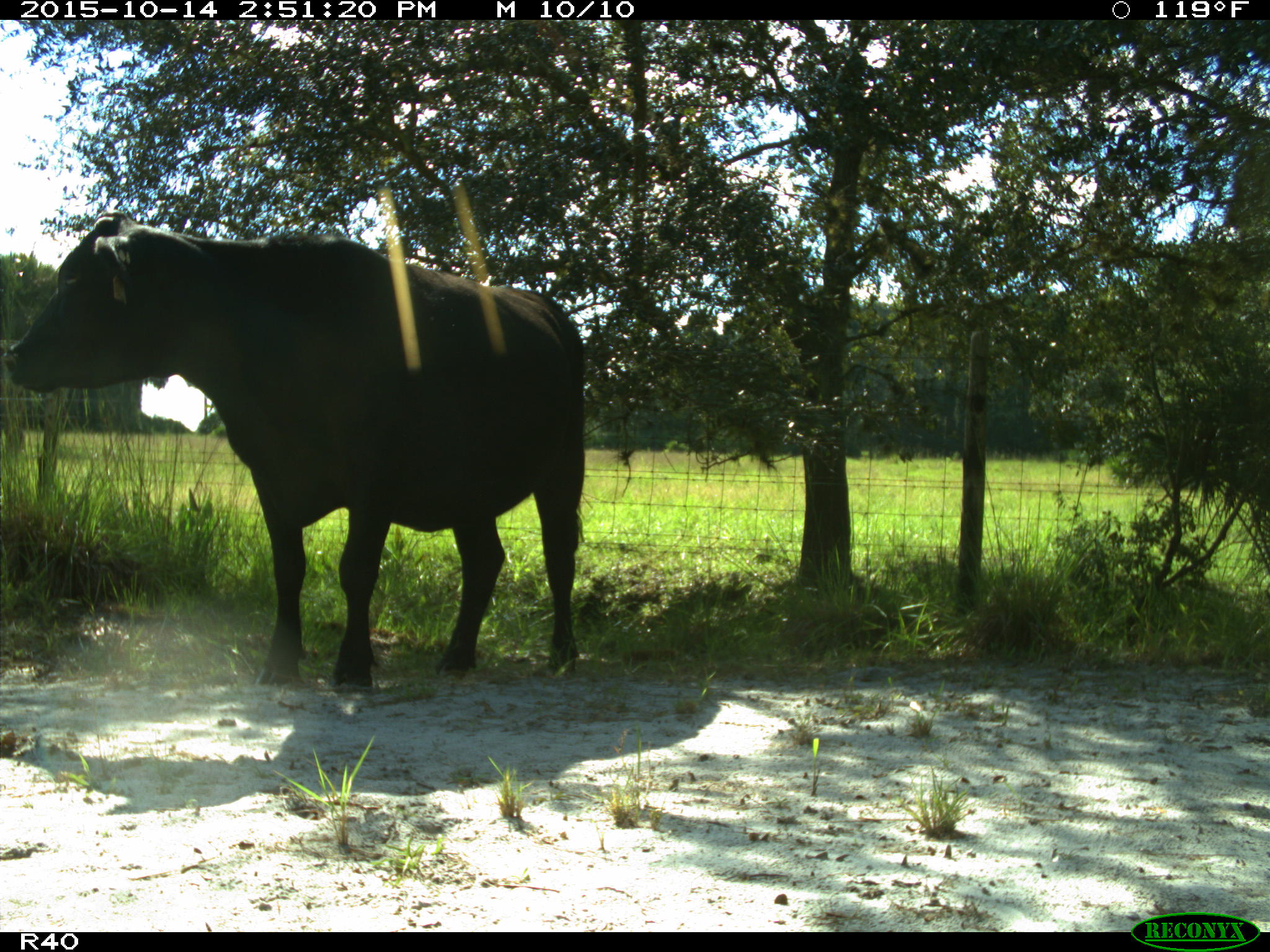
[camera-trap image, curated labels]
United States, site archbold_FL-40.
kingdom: Animalia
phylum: Chordata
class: Mammalia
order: Artiodactyla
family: Bovidae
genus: Bos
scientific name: Bos taurus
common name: domestic cow